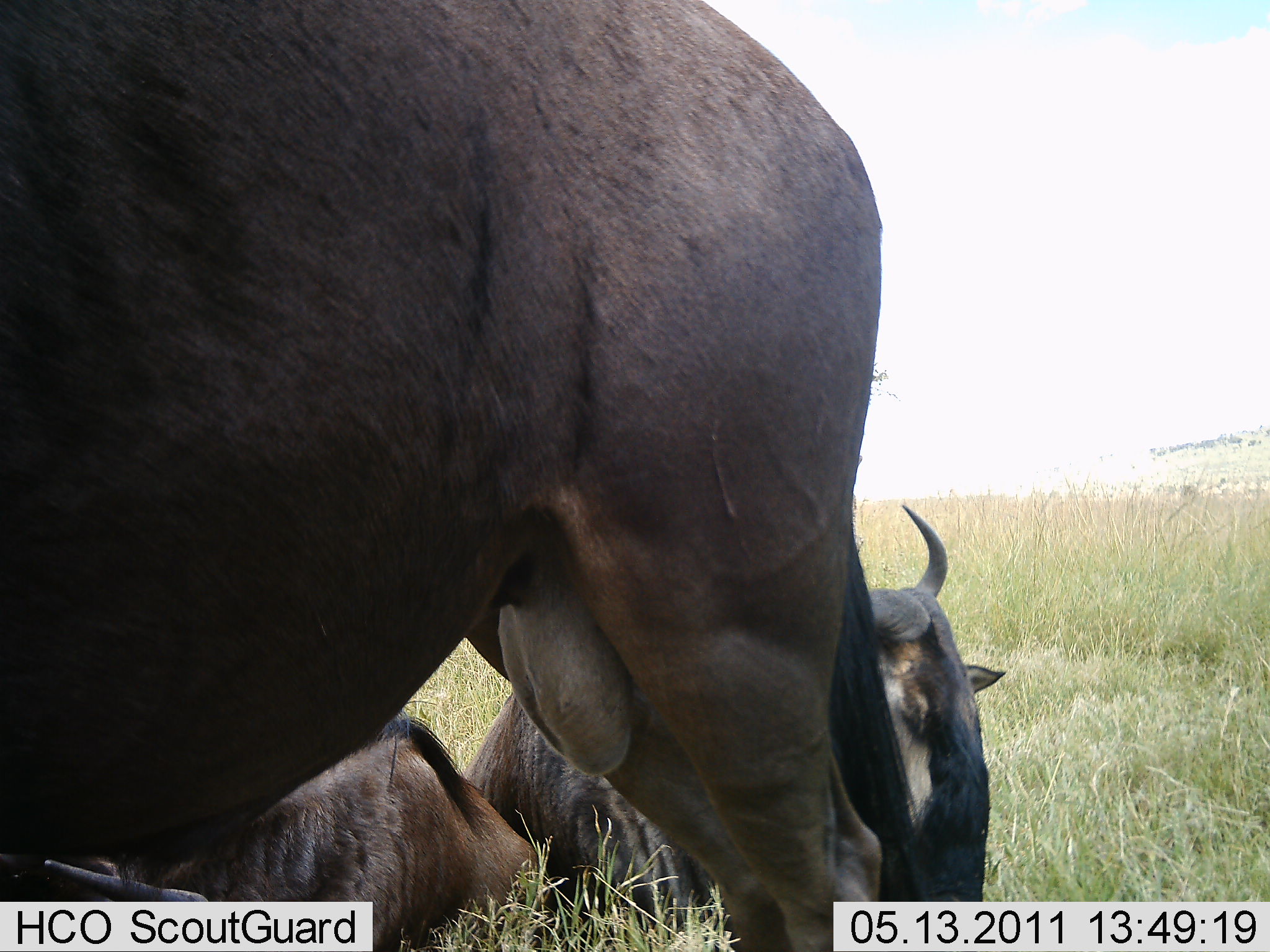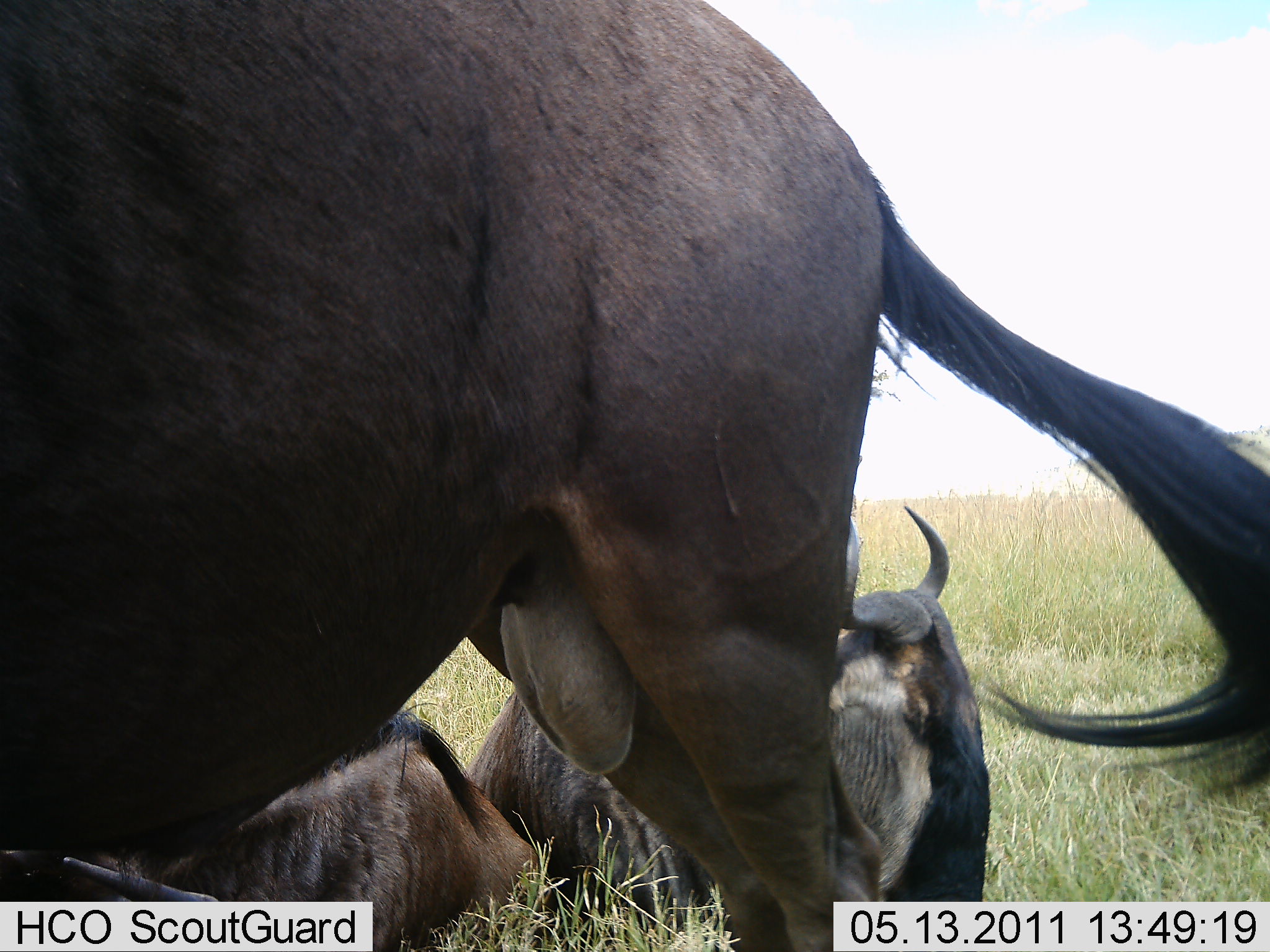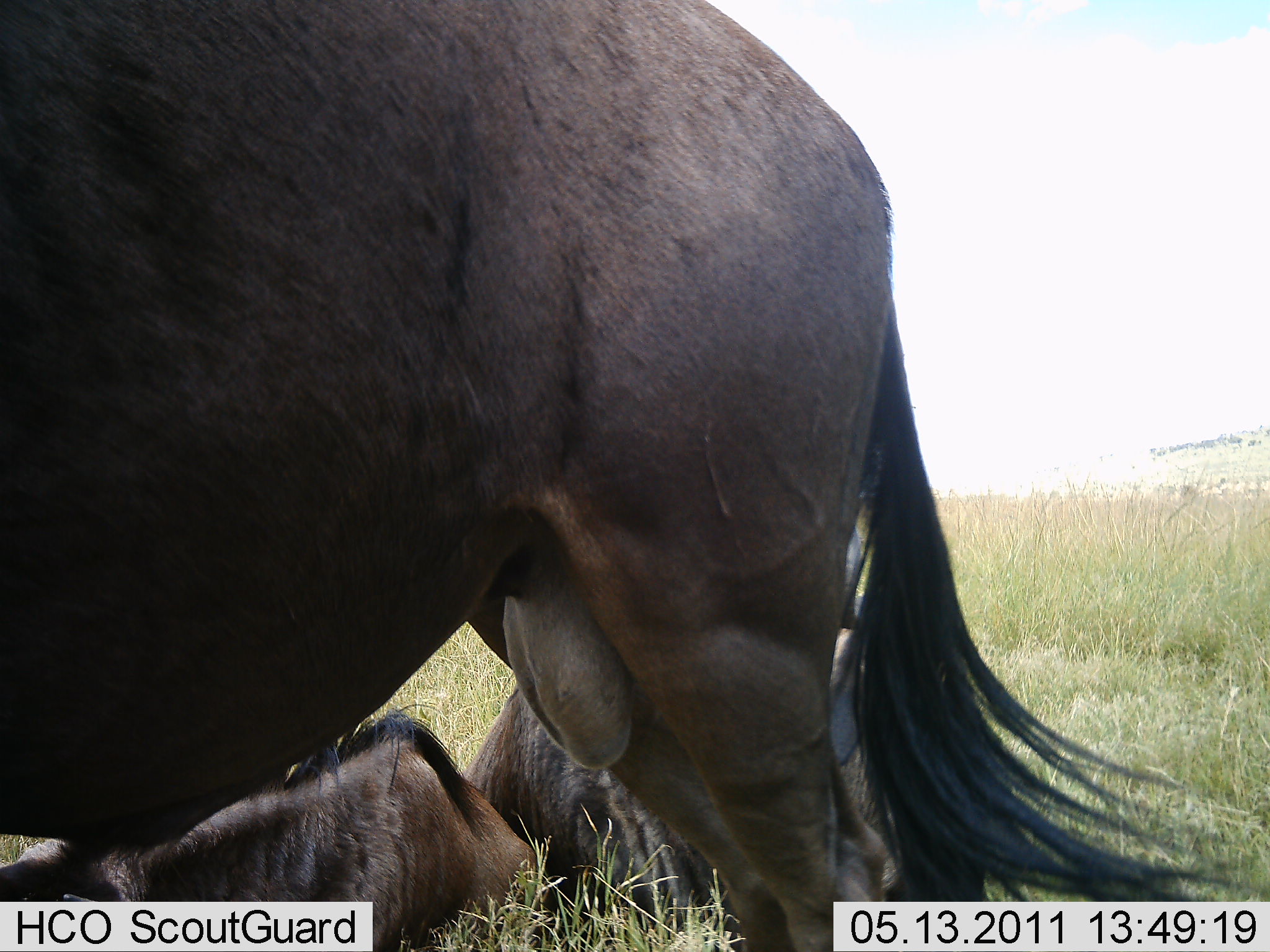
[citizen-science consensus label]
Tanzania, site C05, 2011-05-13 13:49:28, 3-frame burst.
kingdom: Animalia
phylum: Chordata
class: Mammalia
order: Artiodactyla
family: Bovidae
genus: Connochaetes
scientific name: Connochaetes taurinus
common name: blue wildebeest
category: wildebeest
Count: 3.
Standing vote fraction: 73%.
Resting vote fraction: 100%.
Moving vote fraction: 0%.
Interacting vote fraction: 0%.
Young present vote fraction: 0%.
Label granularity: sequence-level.